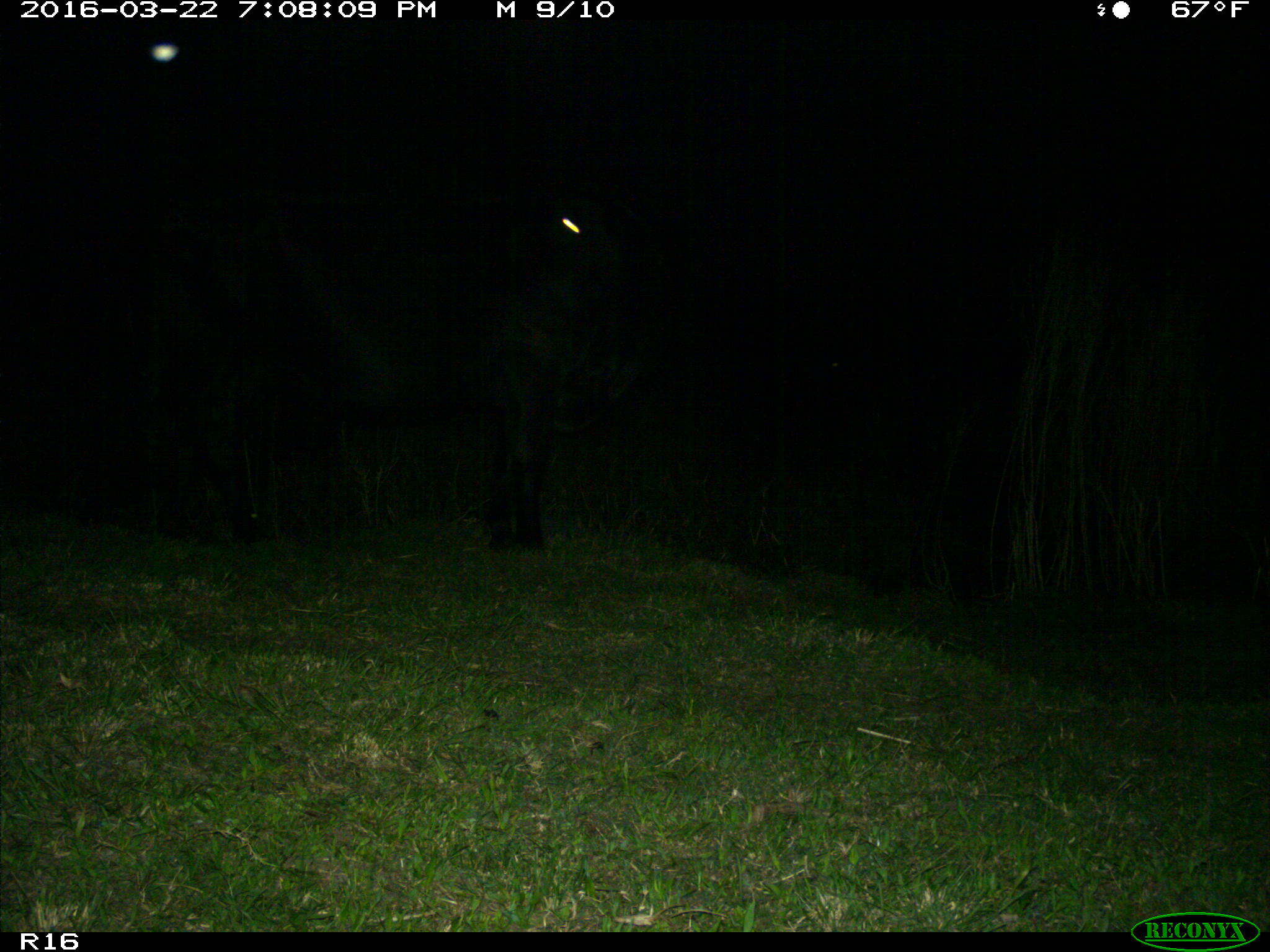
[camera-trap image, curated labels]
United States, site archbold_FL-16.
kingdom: Animalia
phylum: Chordata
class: Mammalia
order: Artiodactyla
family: Bovidae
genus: Bos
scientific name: Bos taurus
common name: domestic cow